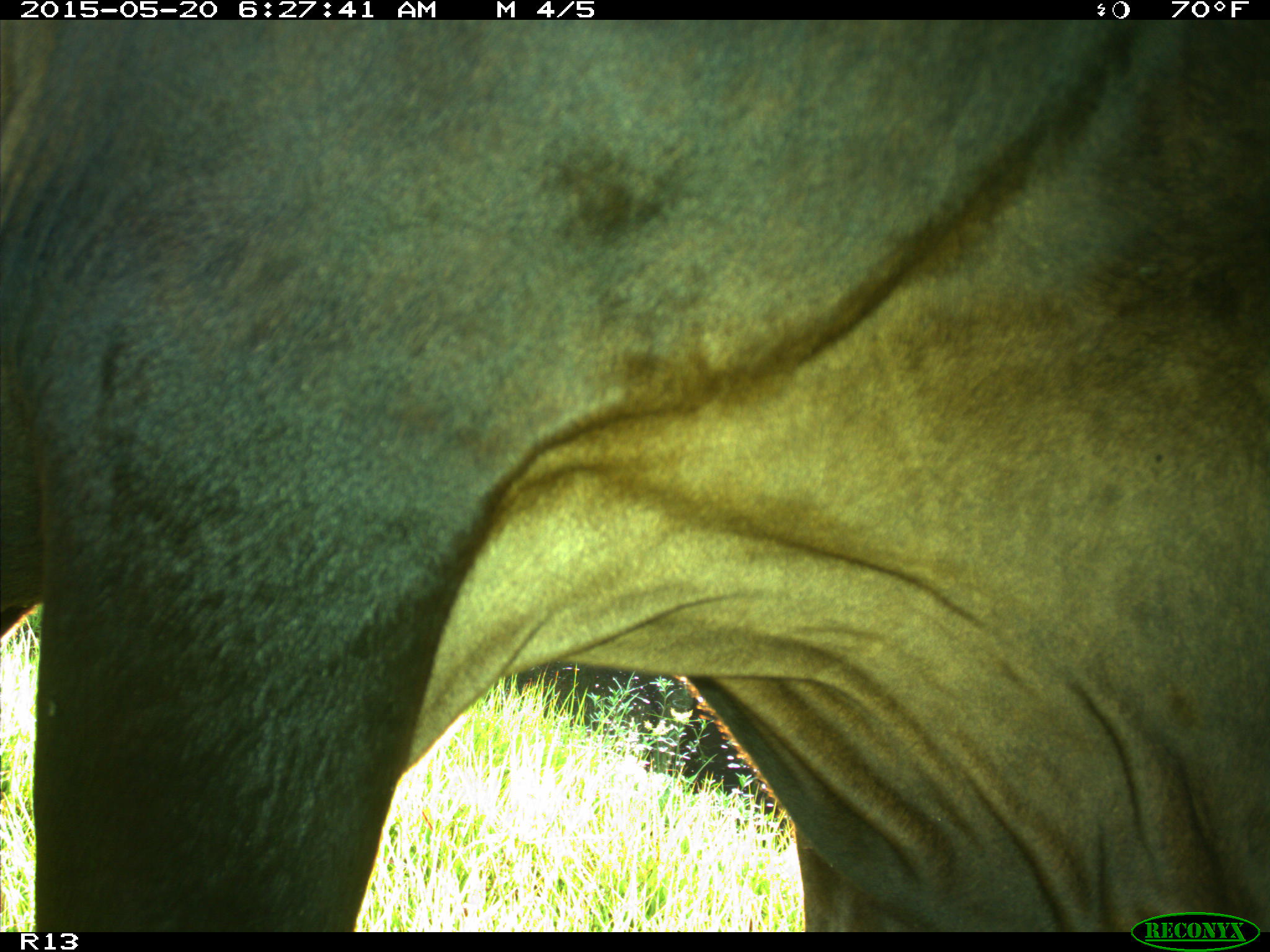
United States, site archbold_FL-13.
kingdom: Animalia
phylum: Chordata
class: Mammalia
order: Artiodactyla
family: Bovidae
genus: Bos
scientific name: Bos taurus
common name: domestic cow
Bos taurus (domestic cow).